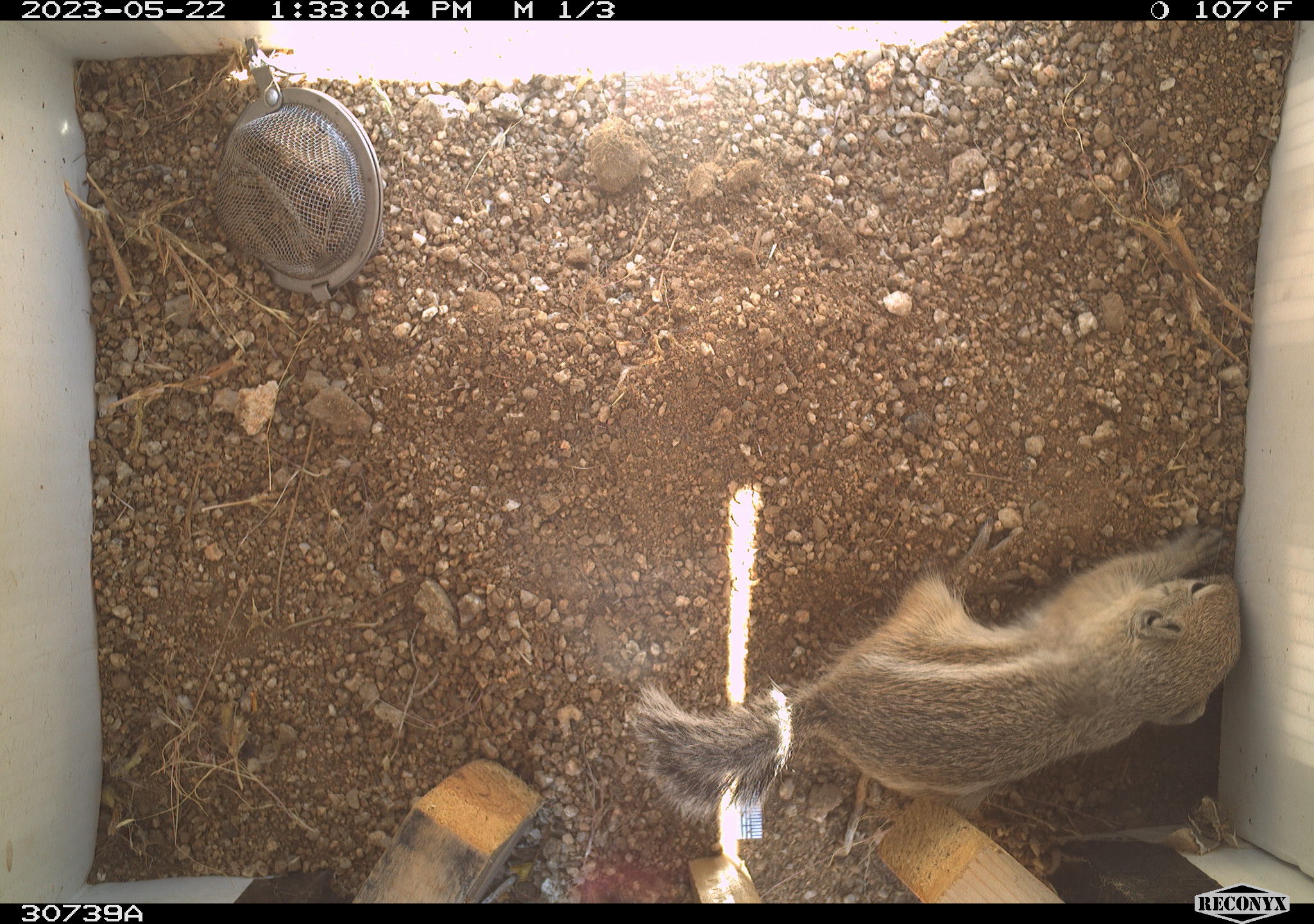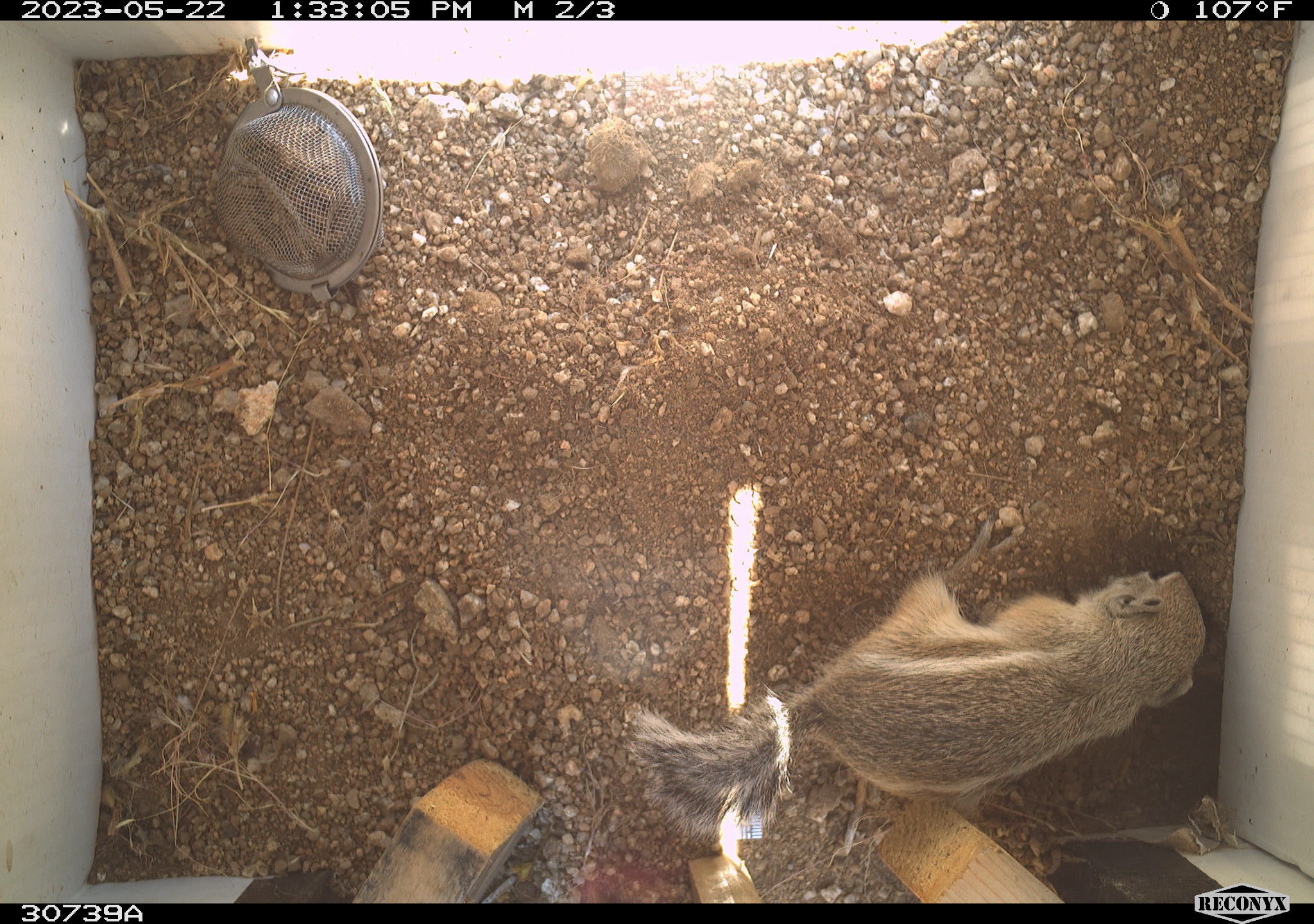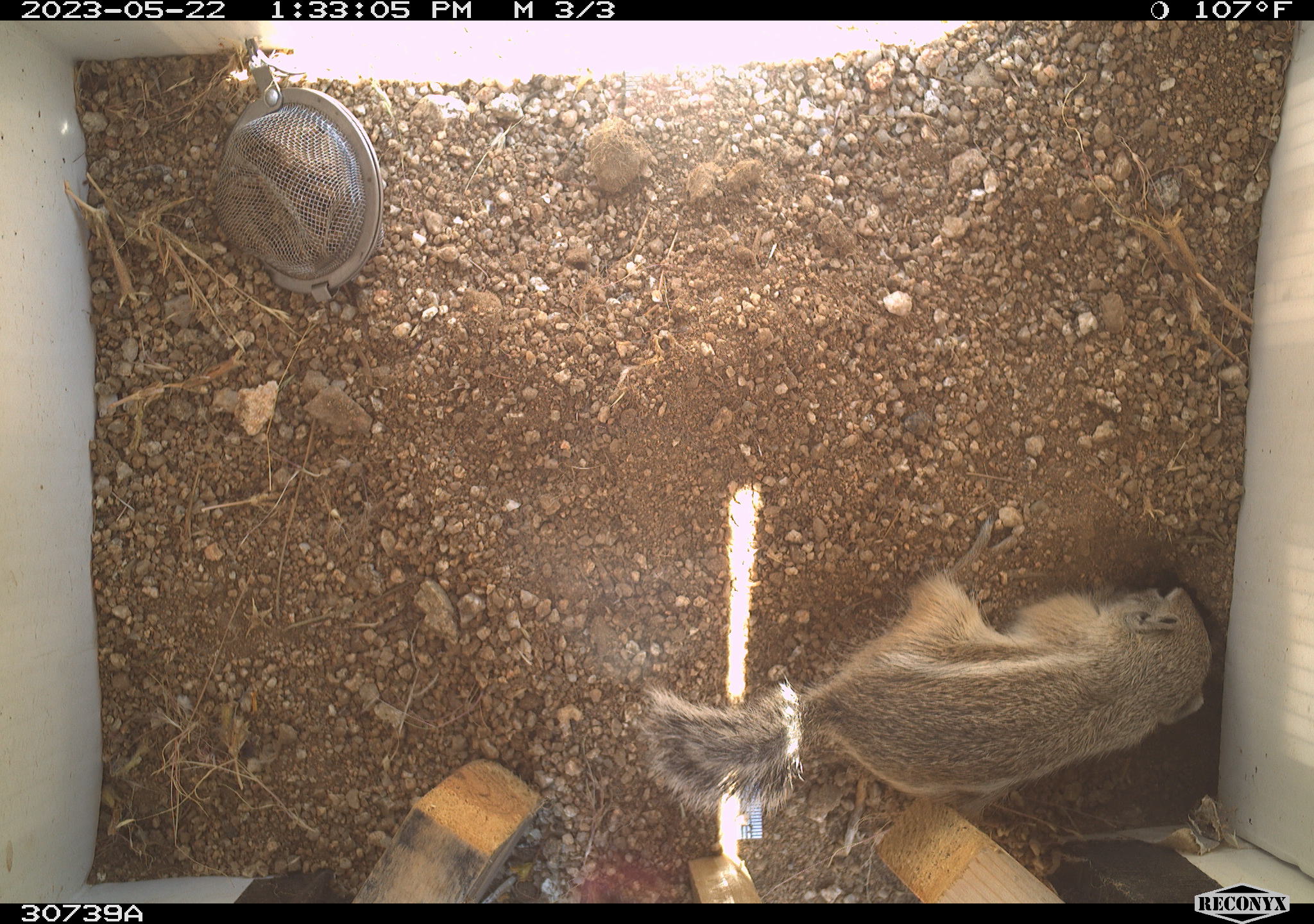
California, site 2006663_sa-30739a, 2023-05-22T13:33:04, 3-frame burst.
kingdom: Animalia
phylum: Chordata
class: Mammalia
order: Rodentia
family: Sciuridae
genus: Ammospermophilus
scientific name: Ammospermophilus leucurus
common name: white-tailed antelope squirrel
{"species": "white-tailed antelope squirrel (Ammospermophilus leucurus)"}